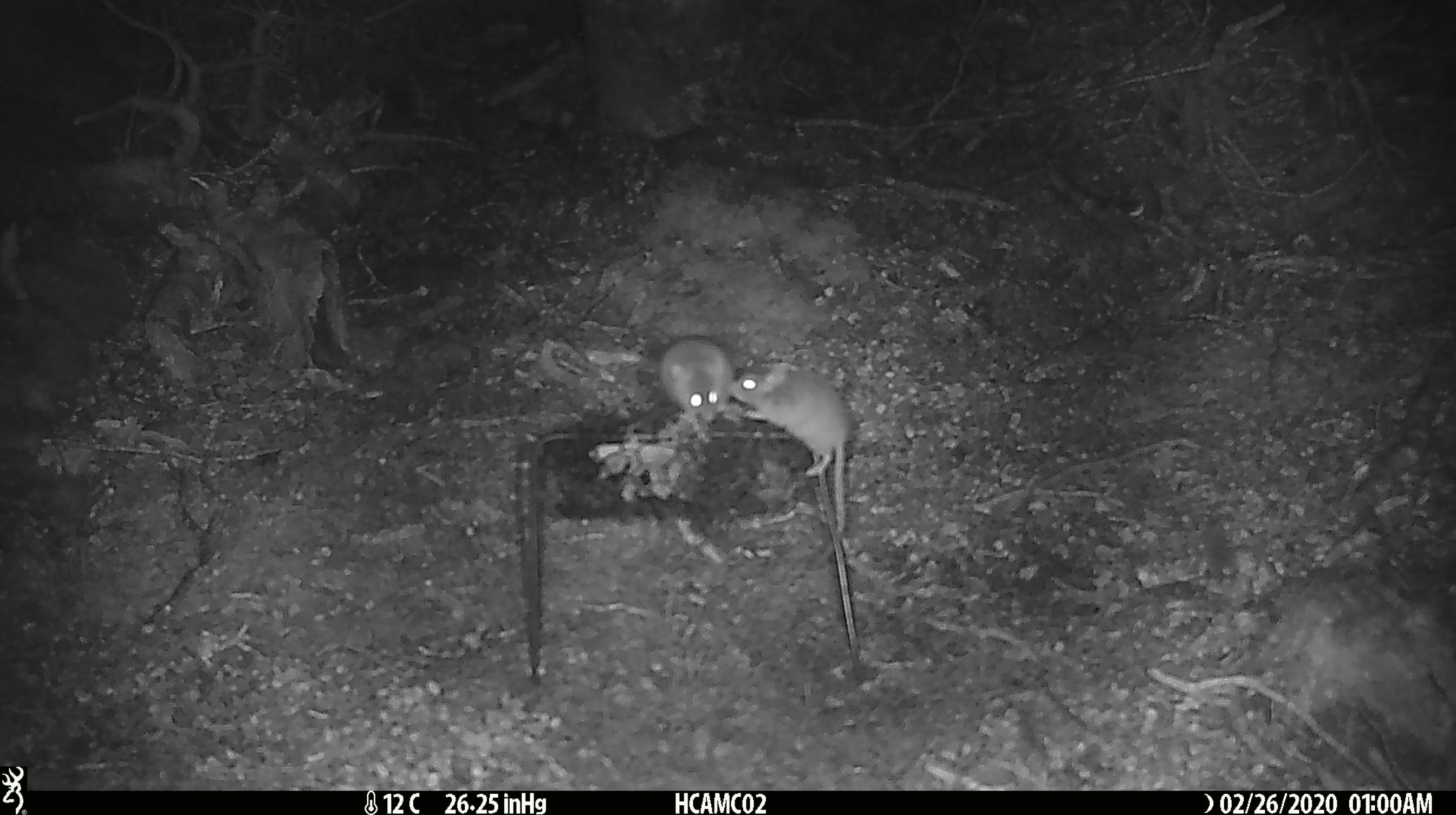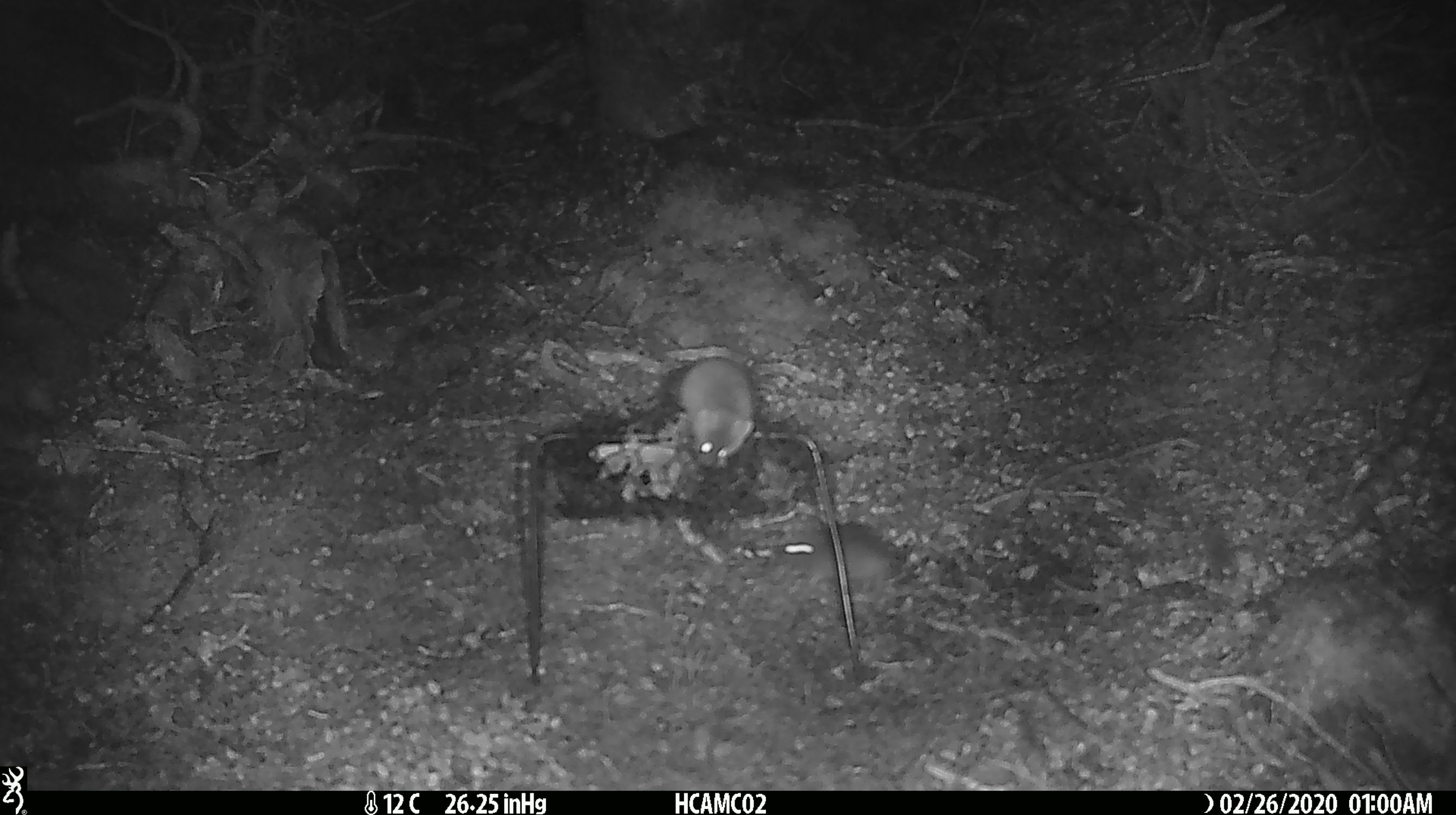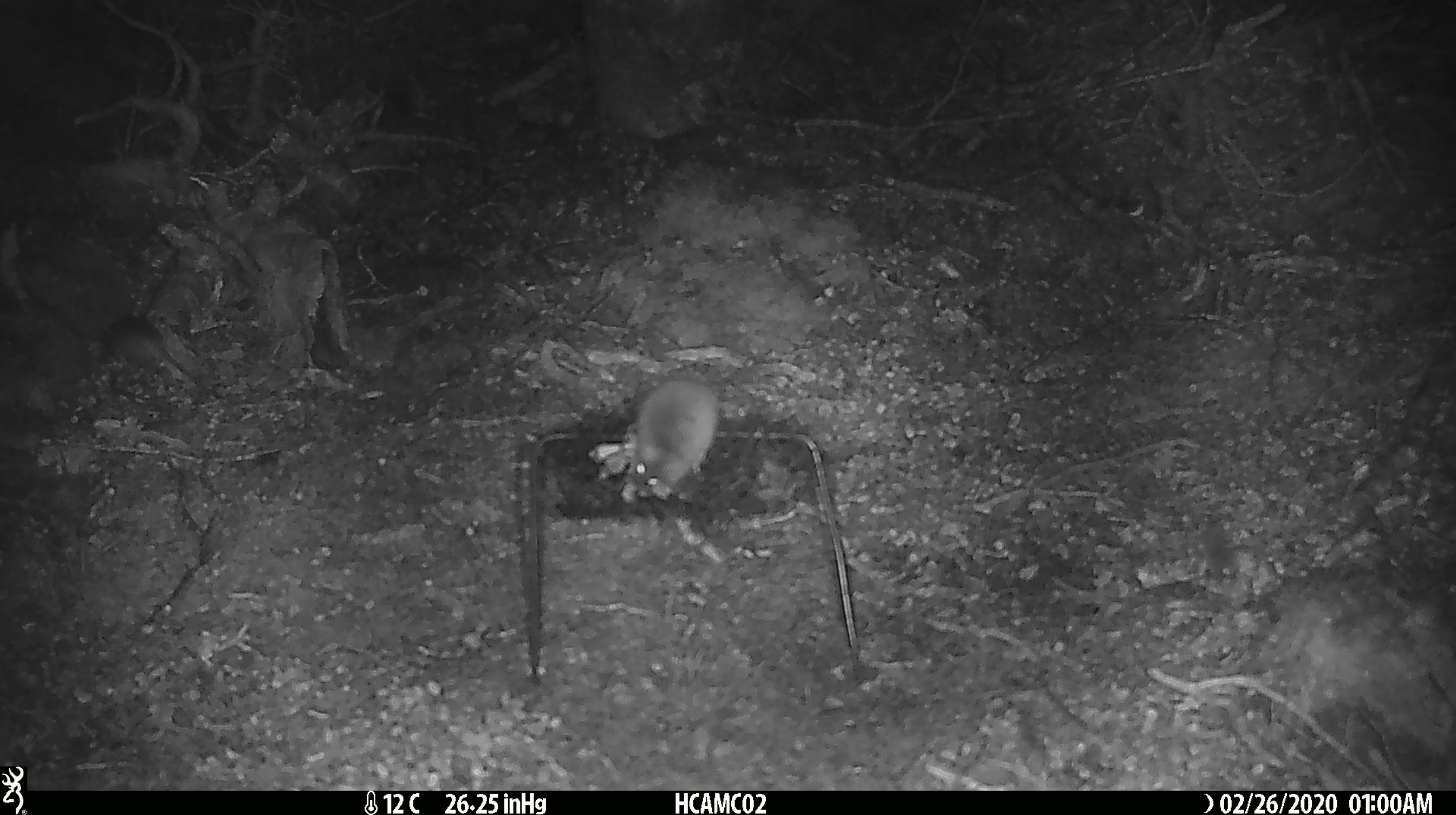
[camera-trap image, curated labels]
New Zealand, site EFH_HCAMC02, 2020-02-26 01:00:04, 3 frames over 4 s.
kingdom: Animalia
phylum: Chordata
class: Mammalia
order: Rodentia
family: Muridae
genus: Mus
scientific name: Mus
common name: mouse